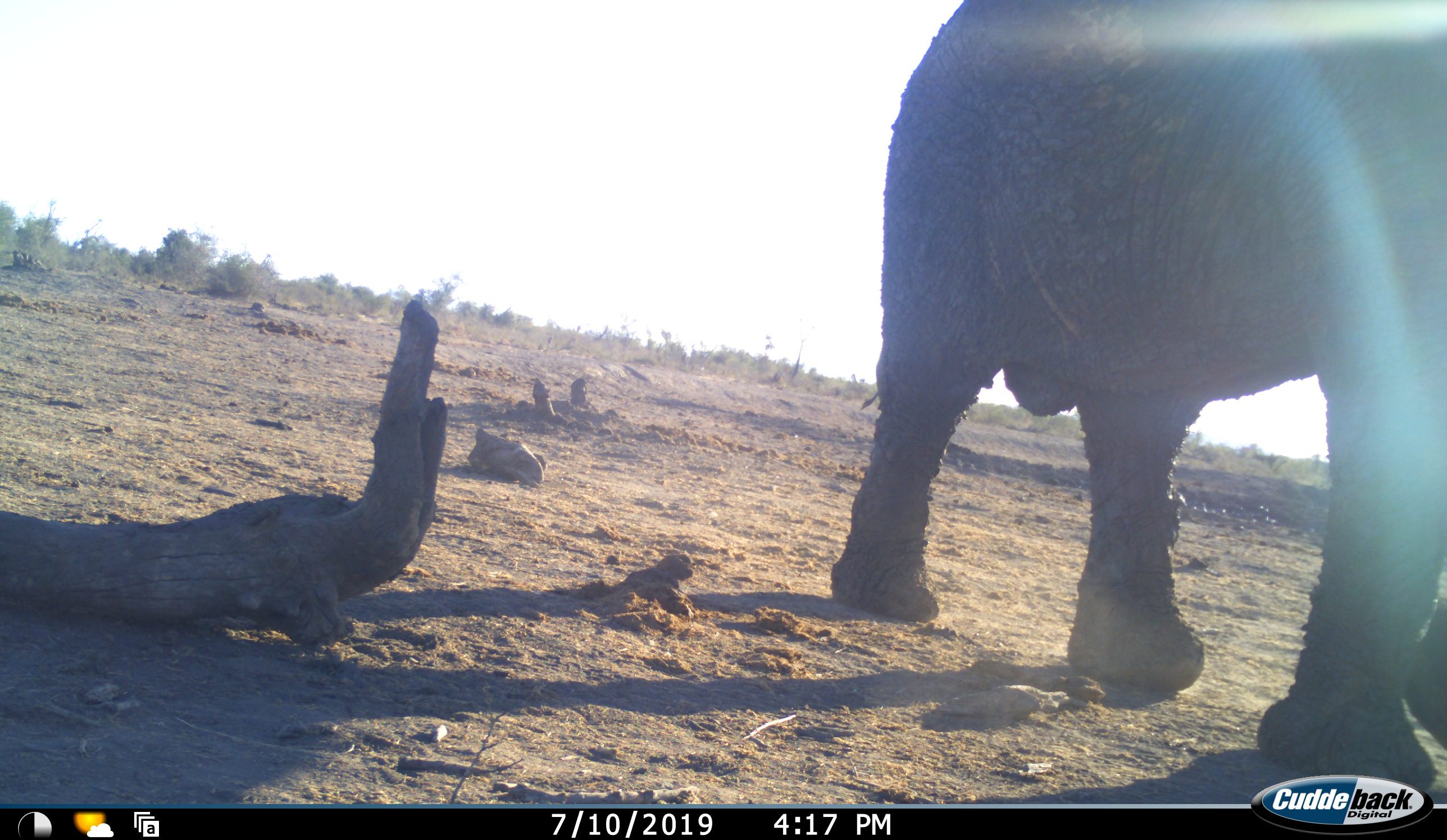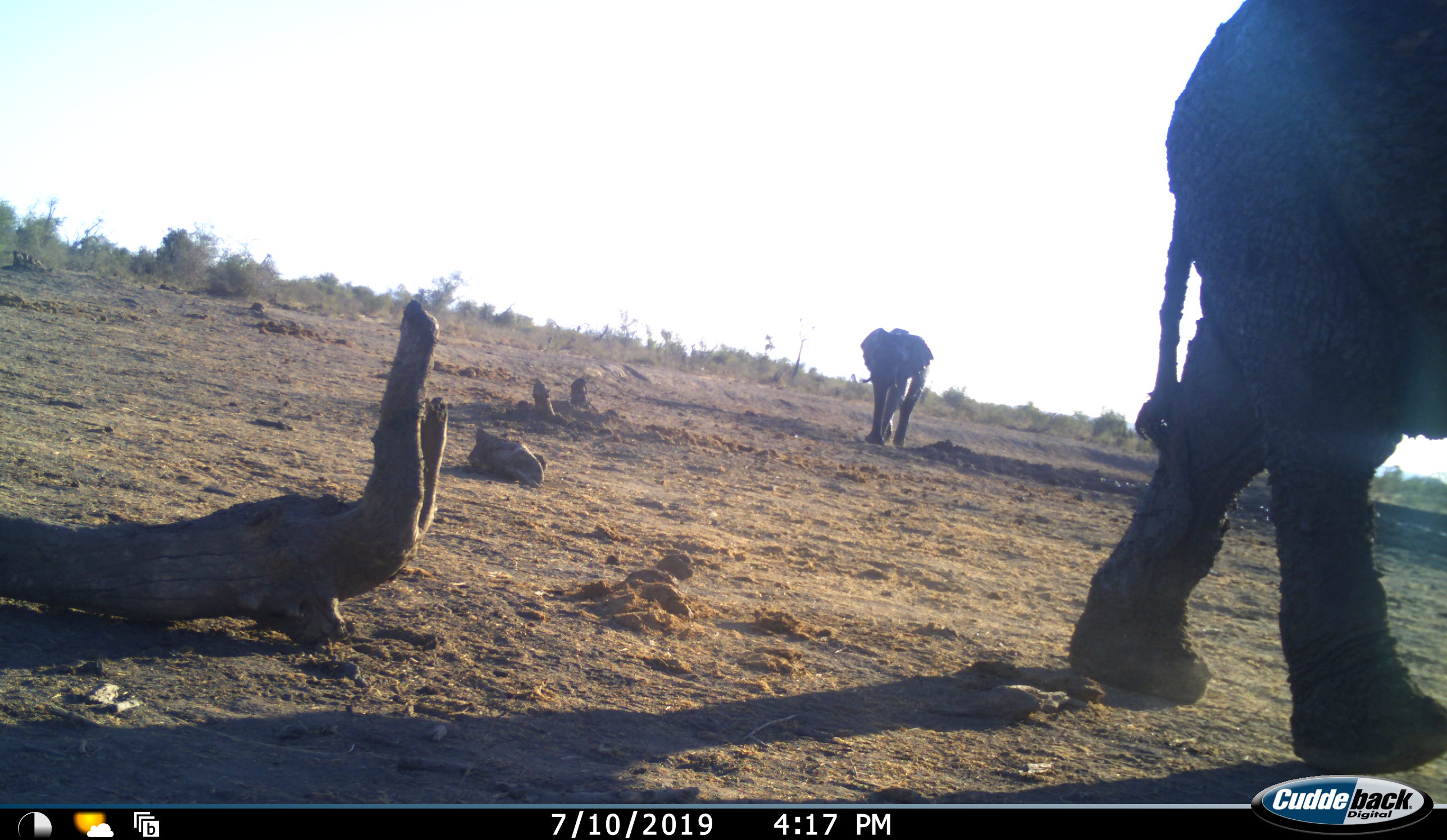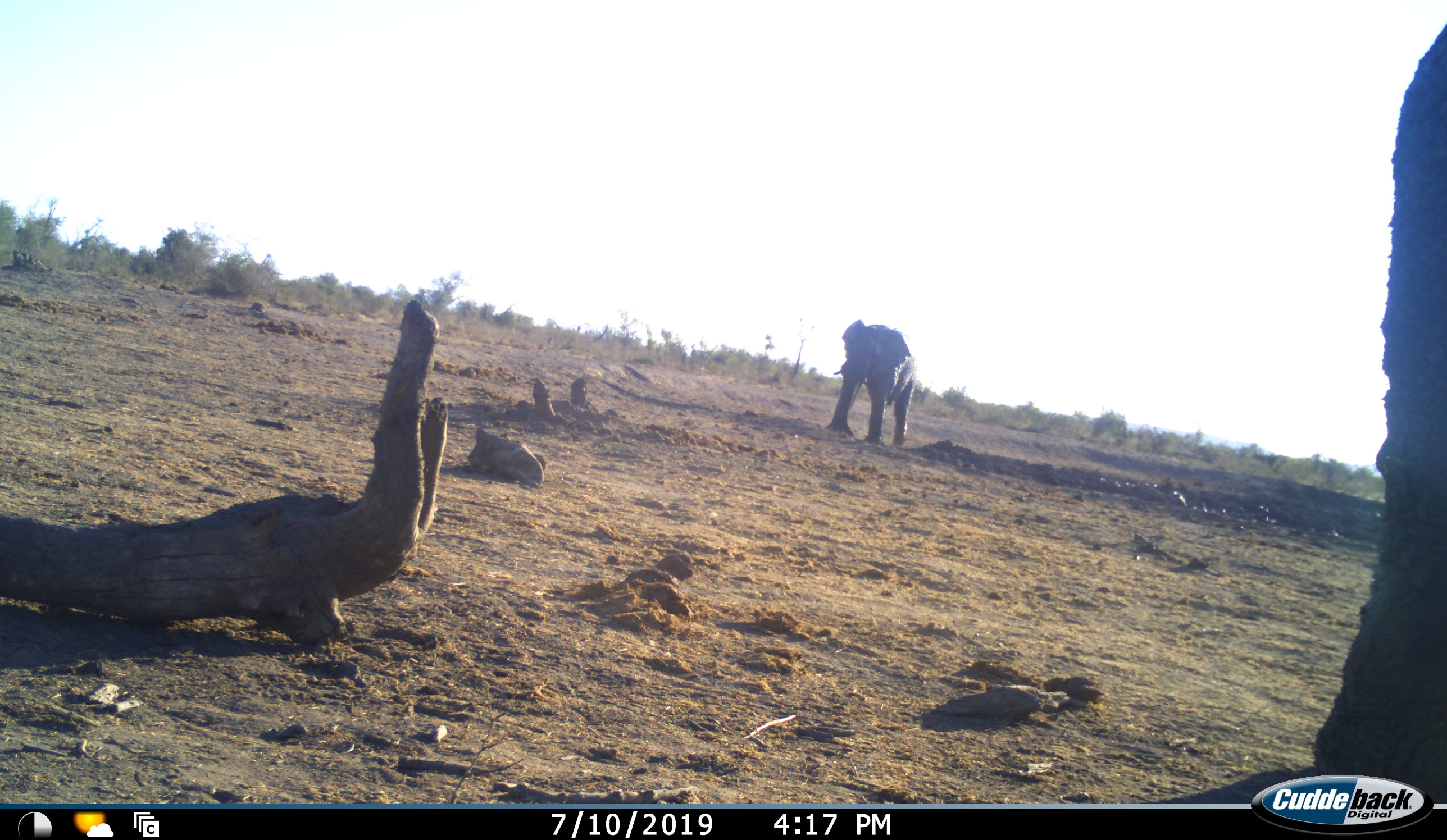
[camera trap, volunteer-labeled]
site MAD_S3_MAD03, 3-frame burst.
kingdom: Animalia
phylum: Chordata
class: Mammalia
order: Proboscidea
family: Elephantidae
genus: Loxodonta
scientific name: Loxodonta africana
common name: african bush elephant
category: elephant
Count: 2.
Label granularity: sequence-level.